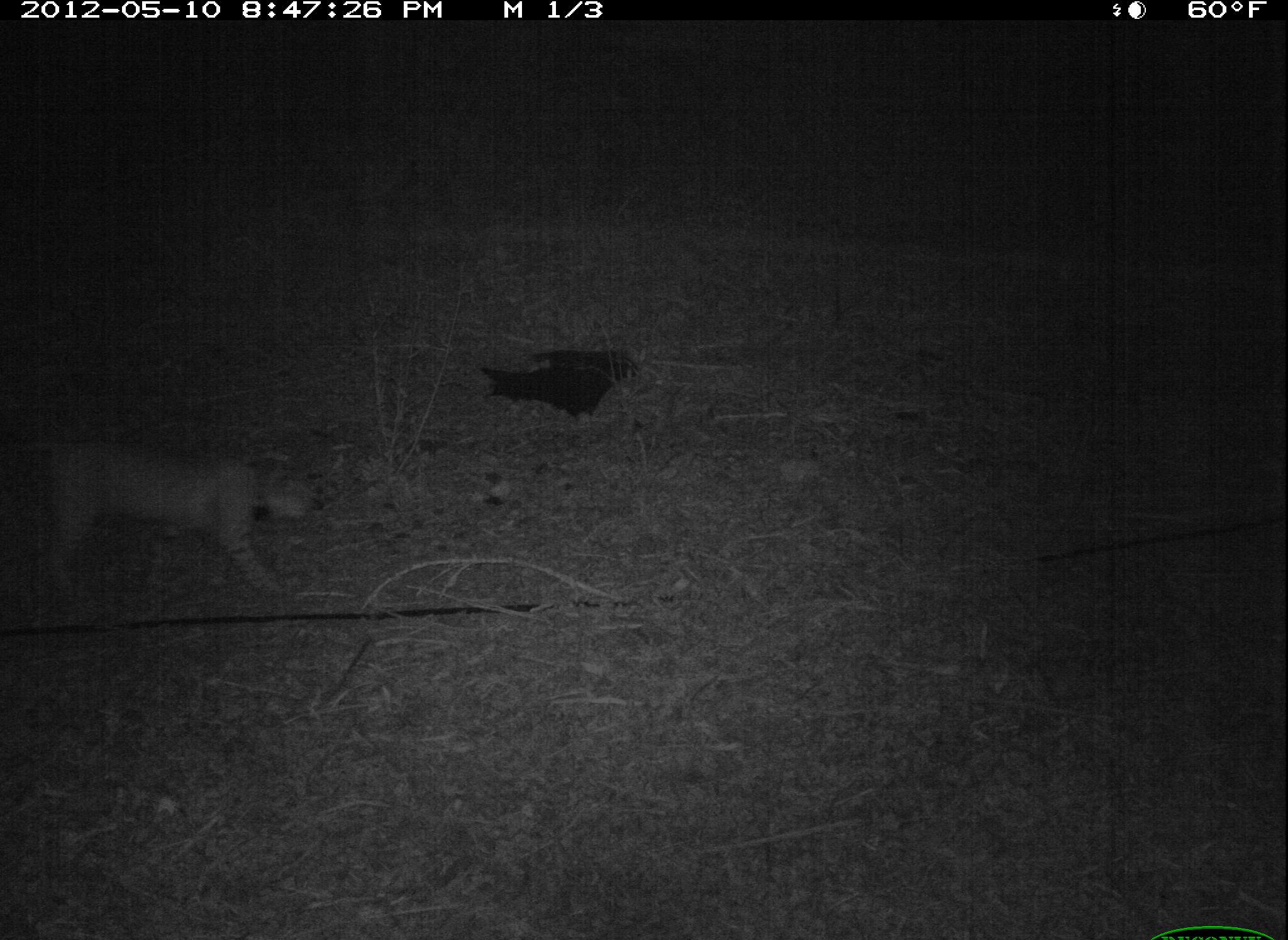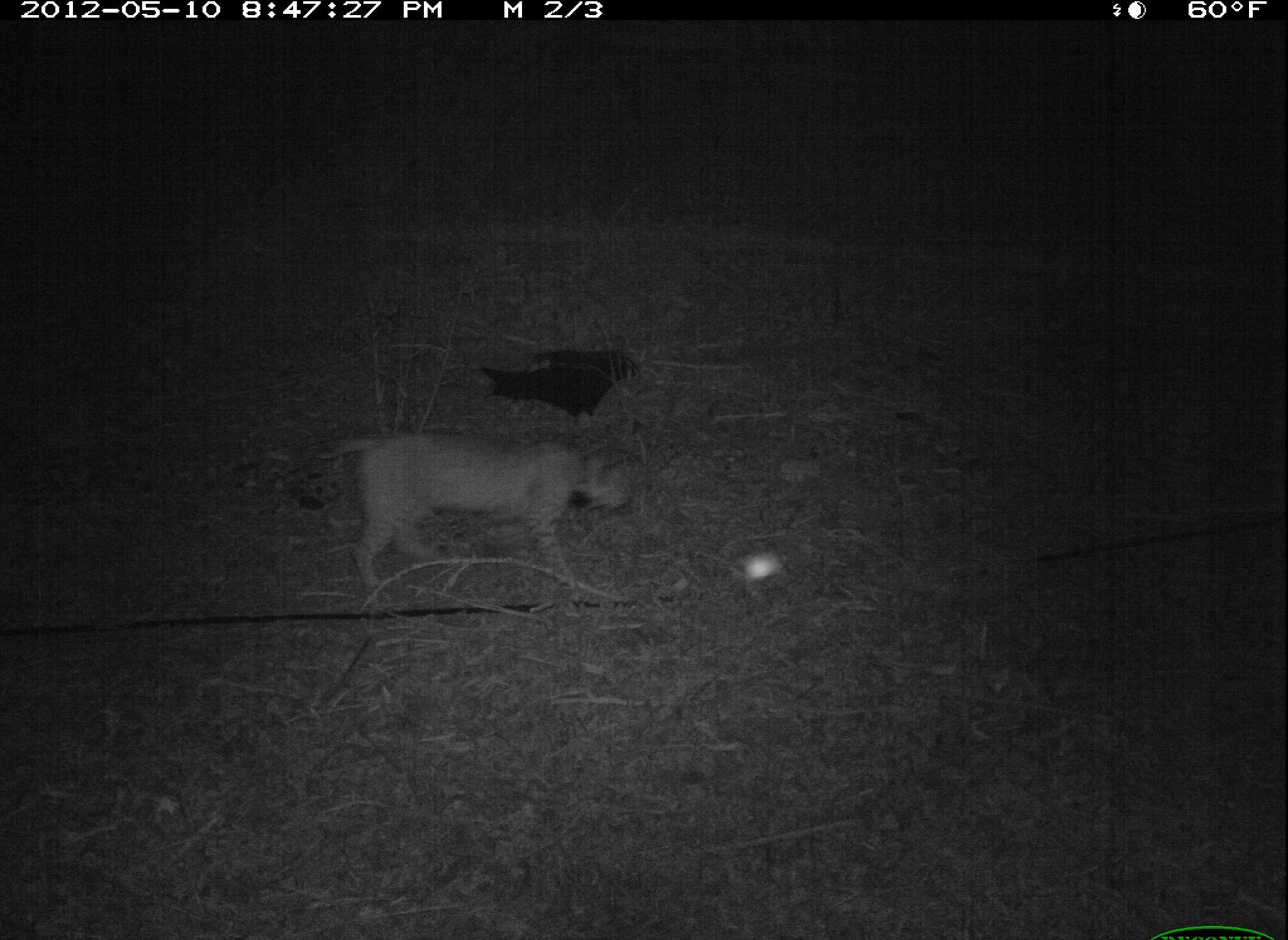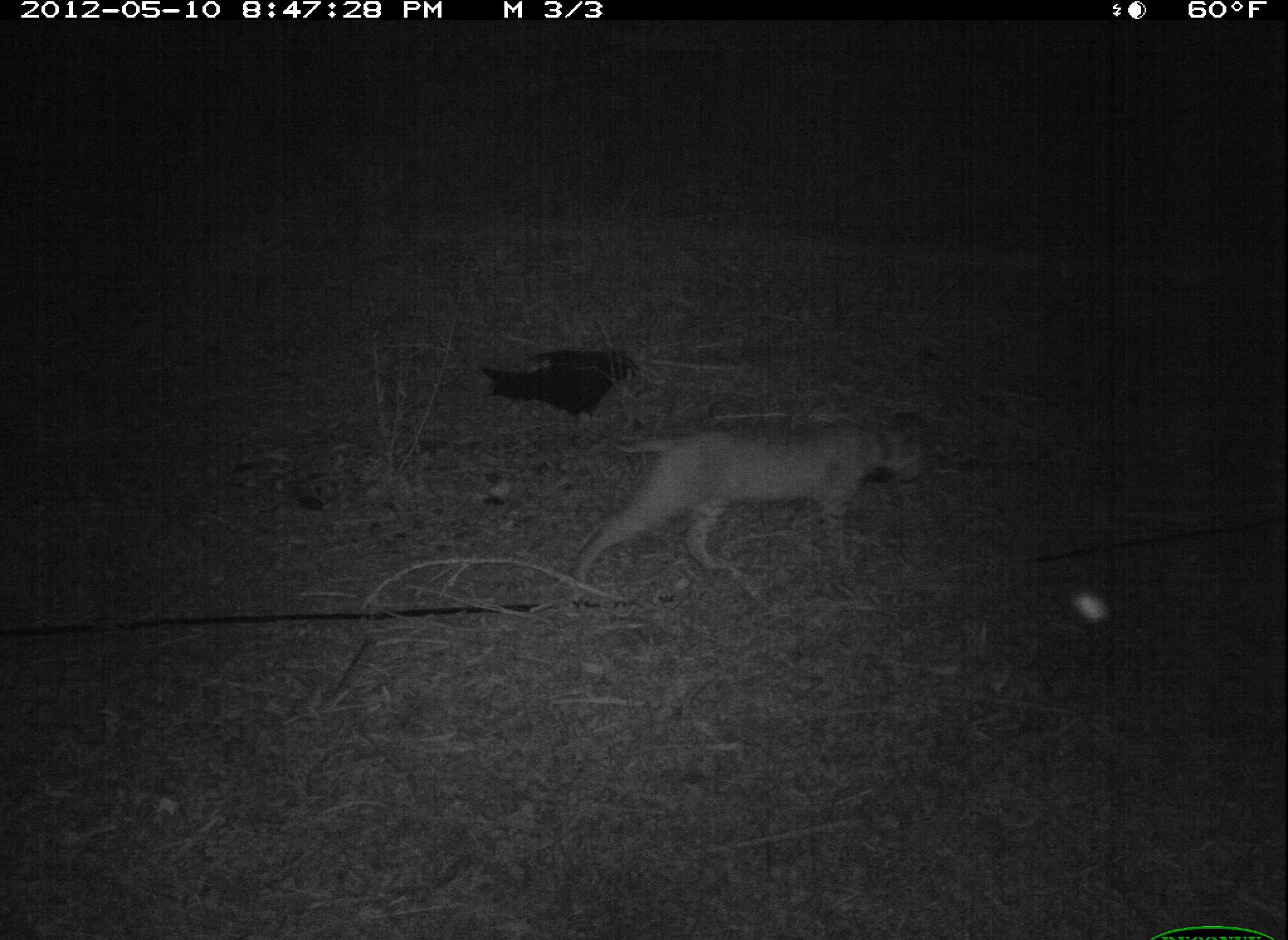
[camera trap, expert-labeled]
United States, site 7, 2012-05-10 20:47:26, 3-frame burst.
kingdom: Animalia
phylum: Chordata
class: Mammalia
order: Carnivora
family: Felidae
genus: Lynx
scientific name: Lynx rufus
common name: bobcat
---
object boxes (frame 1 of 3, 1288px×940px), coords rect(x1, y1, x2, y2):
bobcat: rect(10, 420, 348, 622)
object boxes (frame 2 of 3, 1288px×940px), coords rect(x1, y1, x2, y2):
bobcat: rect(322, 416, 673, 617)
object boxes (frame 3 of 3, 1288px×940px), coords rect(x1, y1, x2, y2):
bobcat: rect(568, 398, 932, 619)